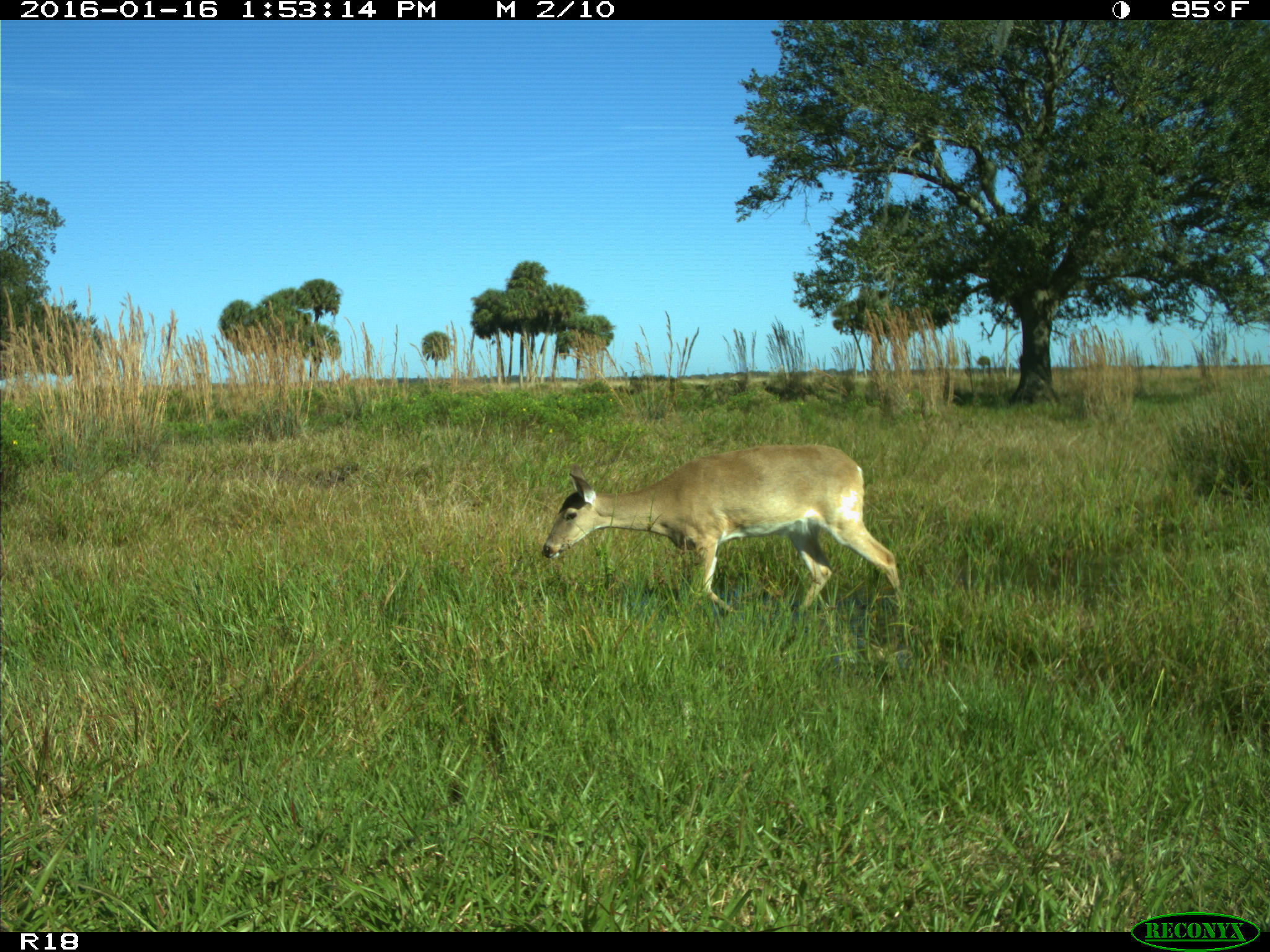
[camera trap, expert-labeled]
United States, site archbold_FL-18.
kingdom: Animalia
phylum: Chordata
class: Mammalia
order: Artiodactyla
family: Cervidae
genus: Odocoileus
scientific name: Odocoileus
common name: deer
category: unidentified deer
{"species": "unidentified deer (deer) (Odocoileus)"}